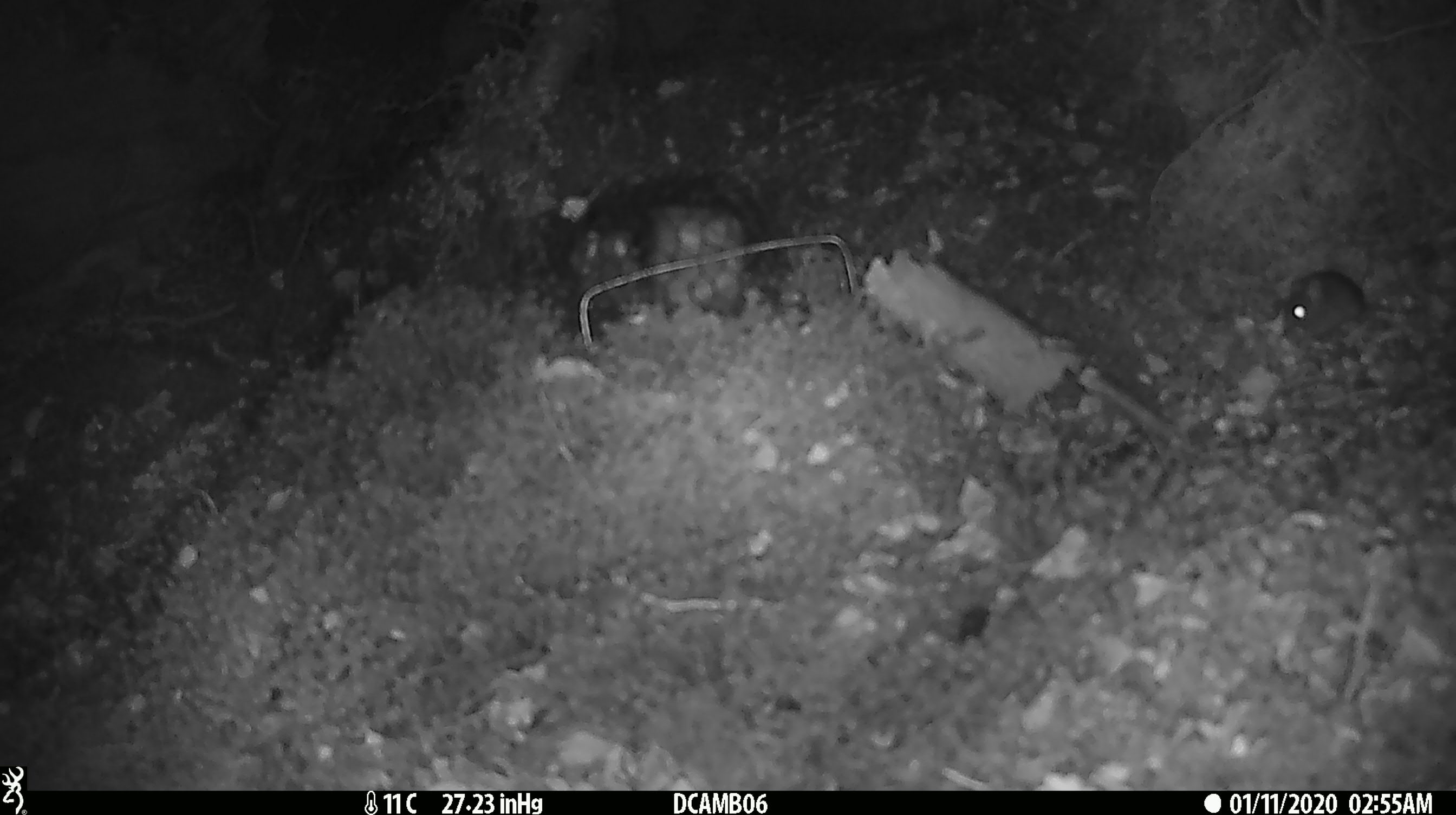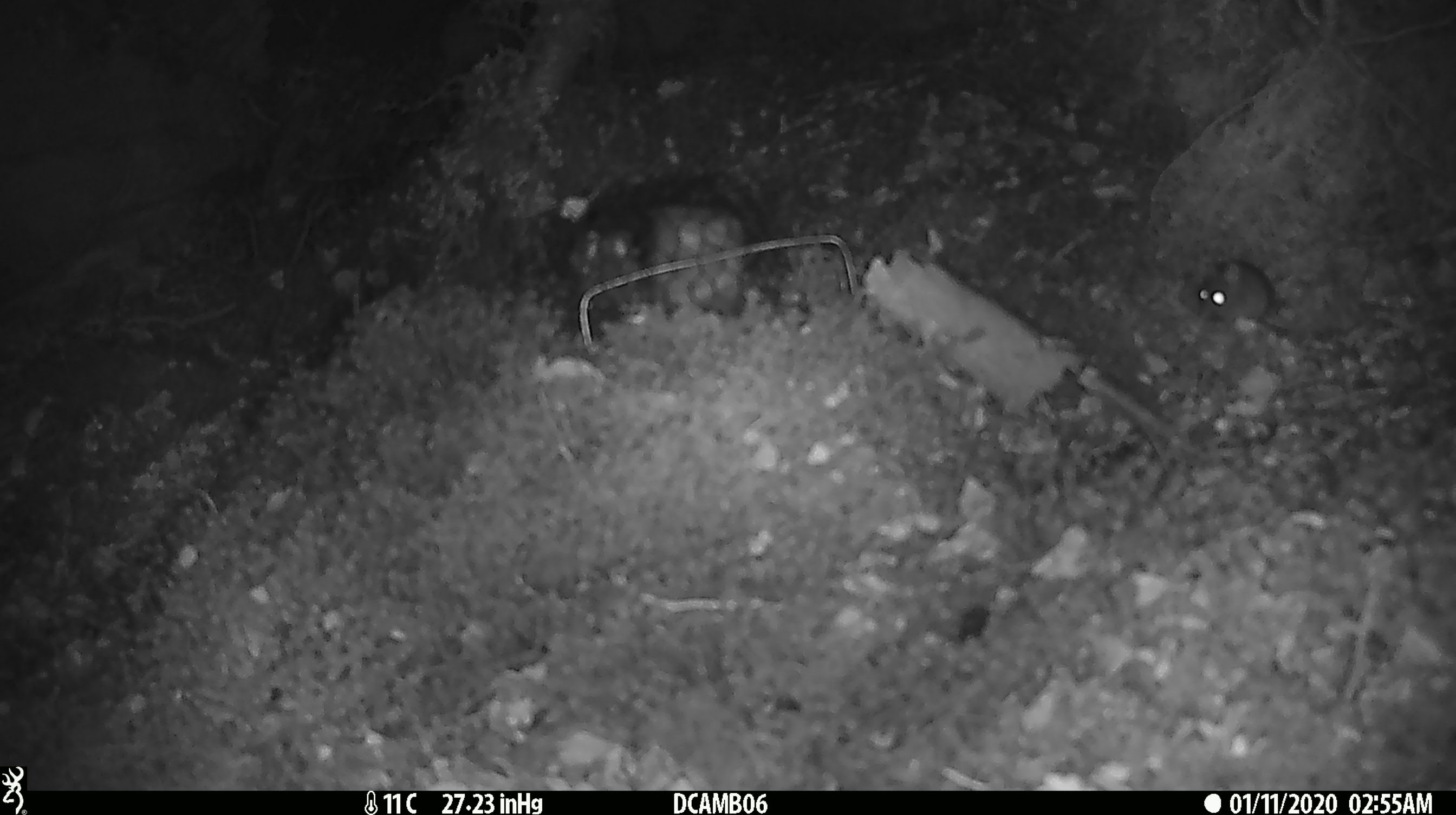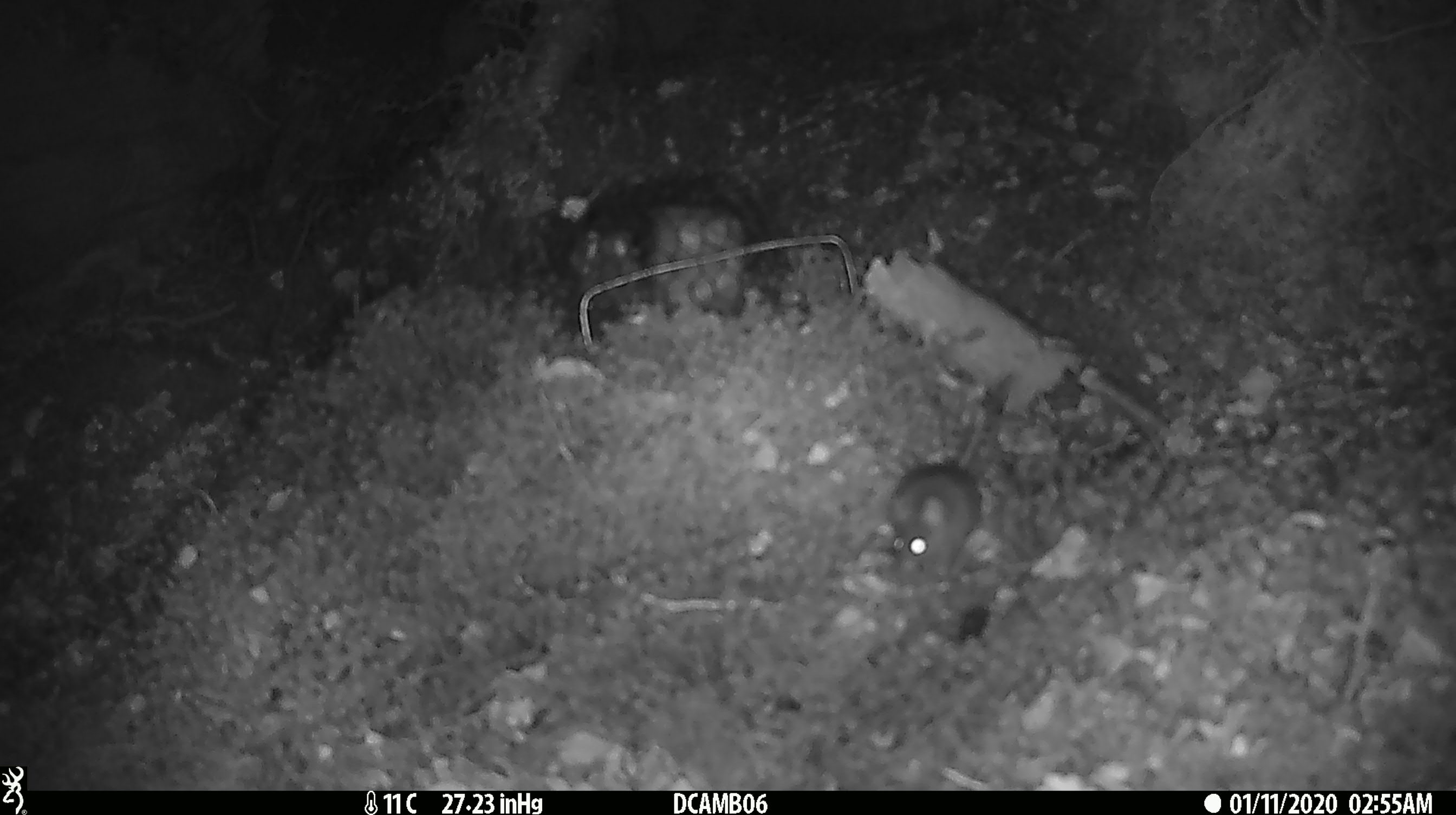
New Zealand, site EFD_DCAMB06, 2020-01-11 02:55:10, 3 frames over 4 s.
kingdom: Animalia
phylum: Chordata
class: Mammalia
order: Rodentia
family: Muridae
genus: Mus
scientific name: Mus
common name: mouse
Mouse (Mus).